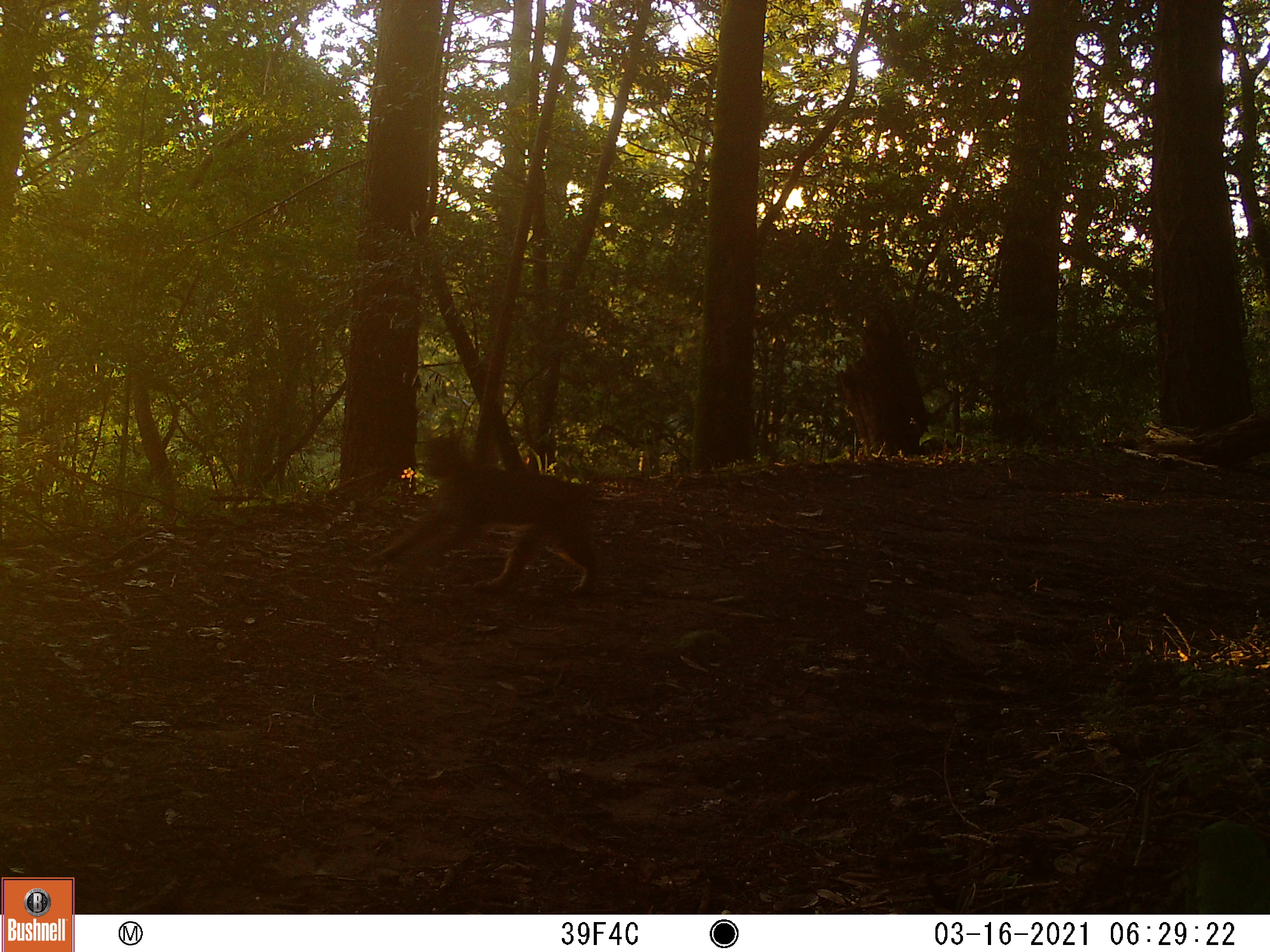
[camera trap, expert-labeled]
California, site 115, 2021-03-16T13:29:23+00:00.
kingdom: Animalia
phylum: Chordata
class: Mammalia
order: Carnivora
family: Felidae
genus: Lynx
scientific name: Lynx rufus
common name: bobcat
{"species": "bobcat (Lynx rufus)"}